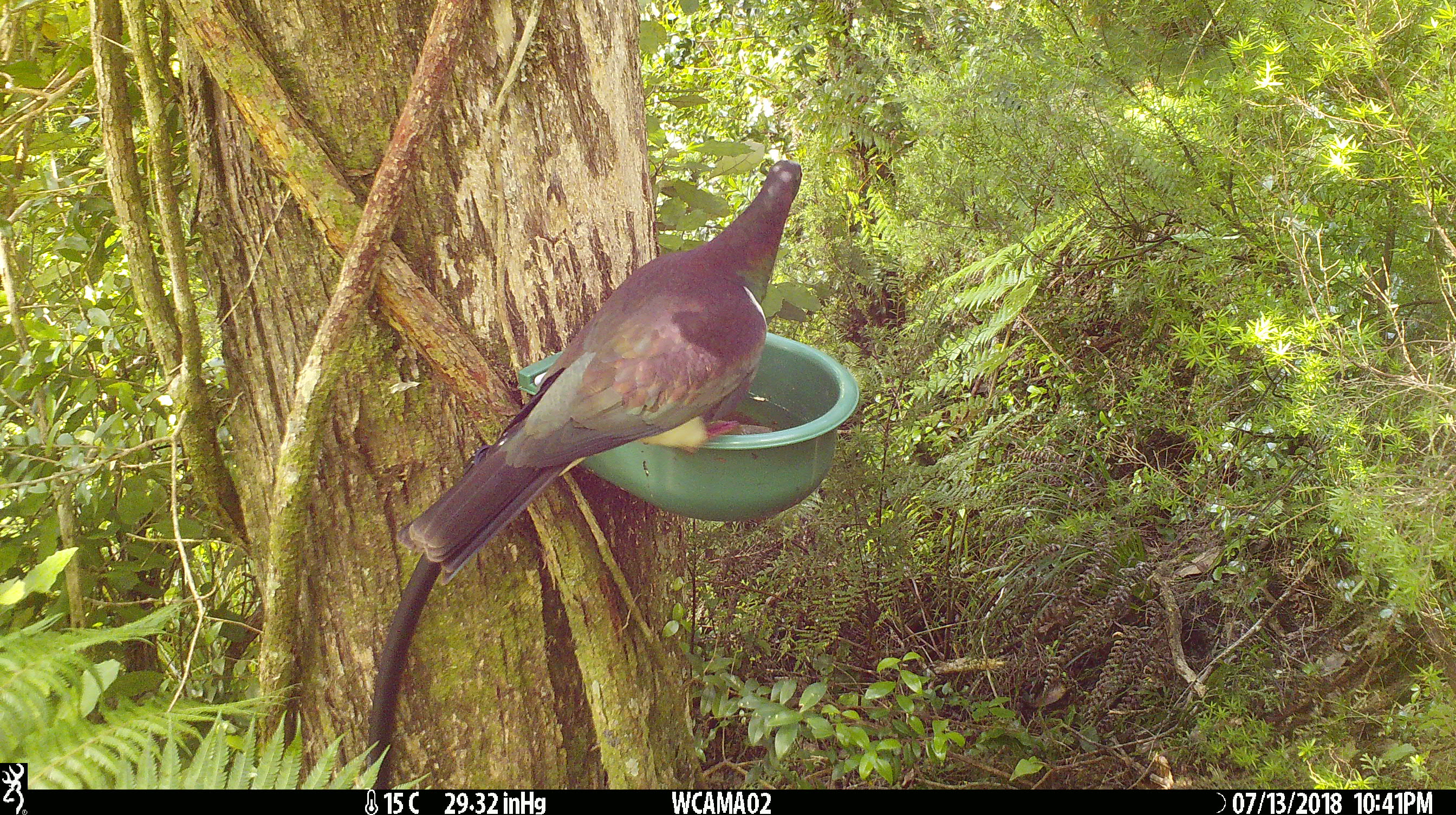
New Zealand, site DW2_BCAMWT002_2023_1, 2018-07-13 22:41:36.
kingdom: Animalia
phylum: Chordata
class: Aves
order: Columbiformes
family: Columbidae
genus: Hemiphaga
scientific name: Hemiphaga novaeseelandiae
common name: new zealand pigeon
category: kereru